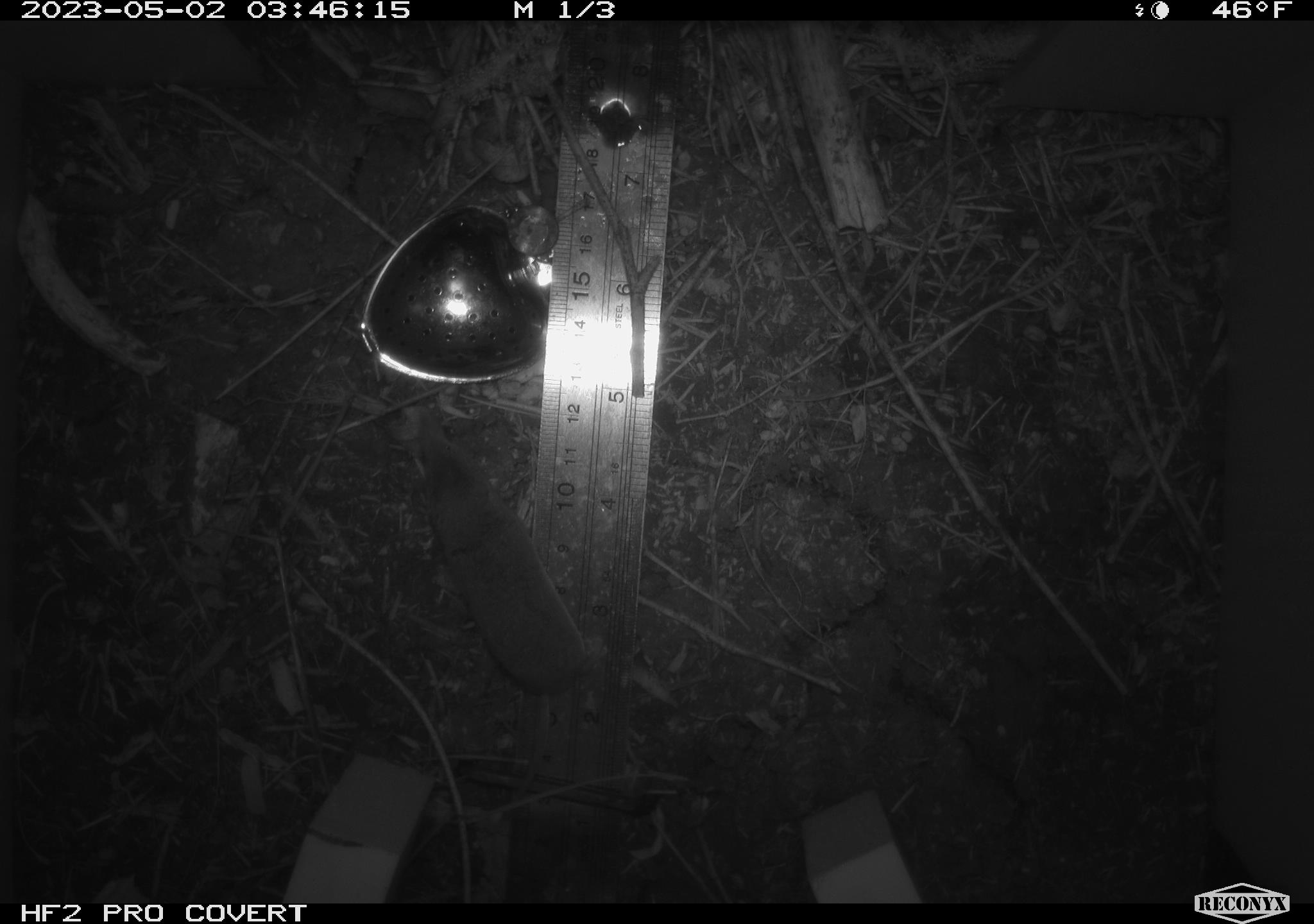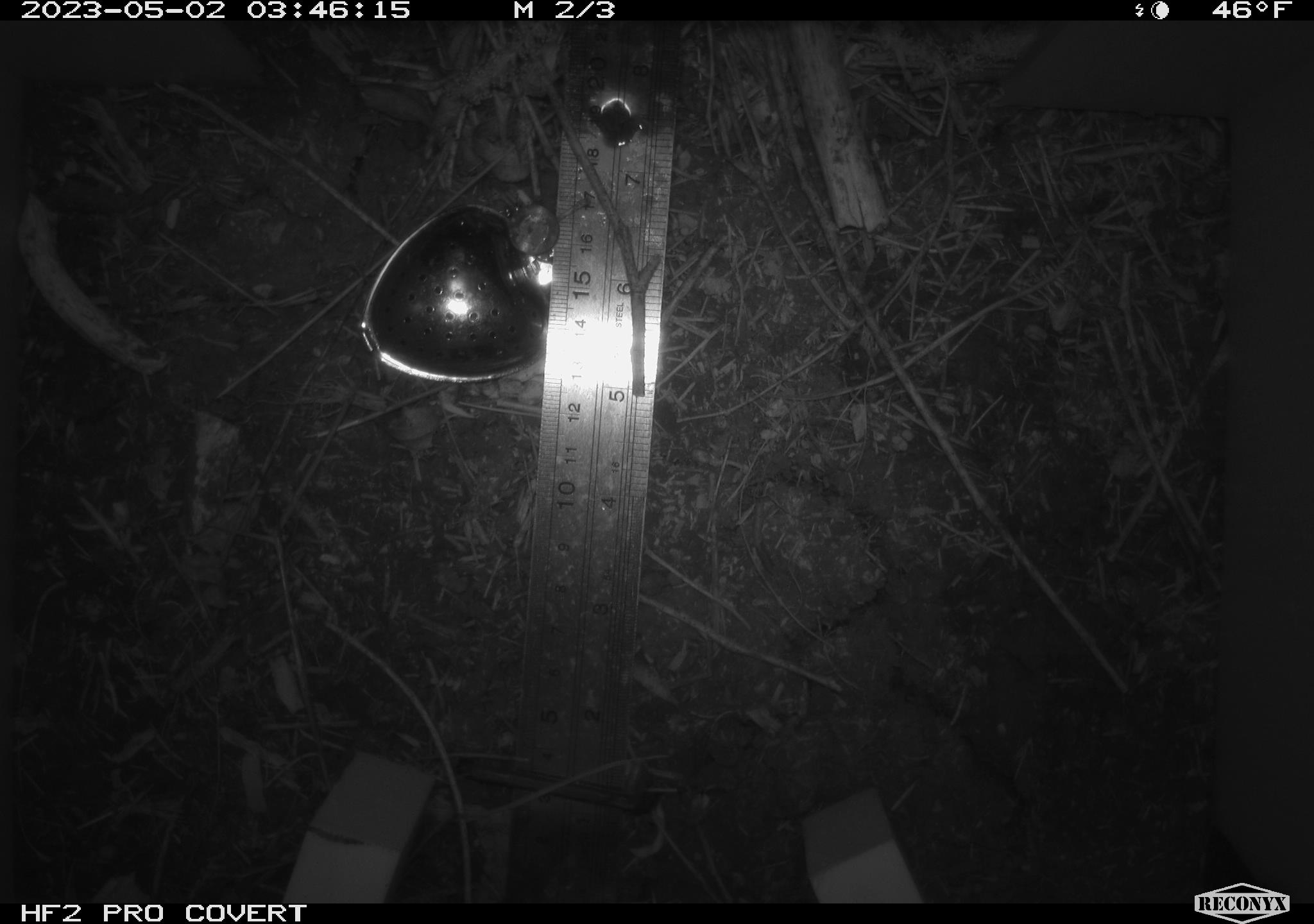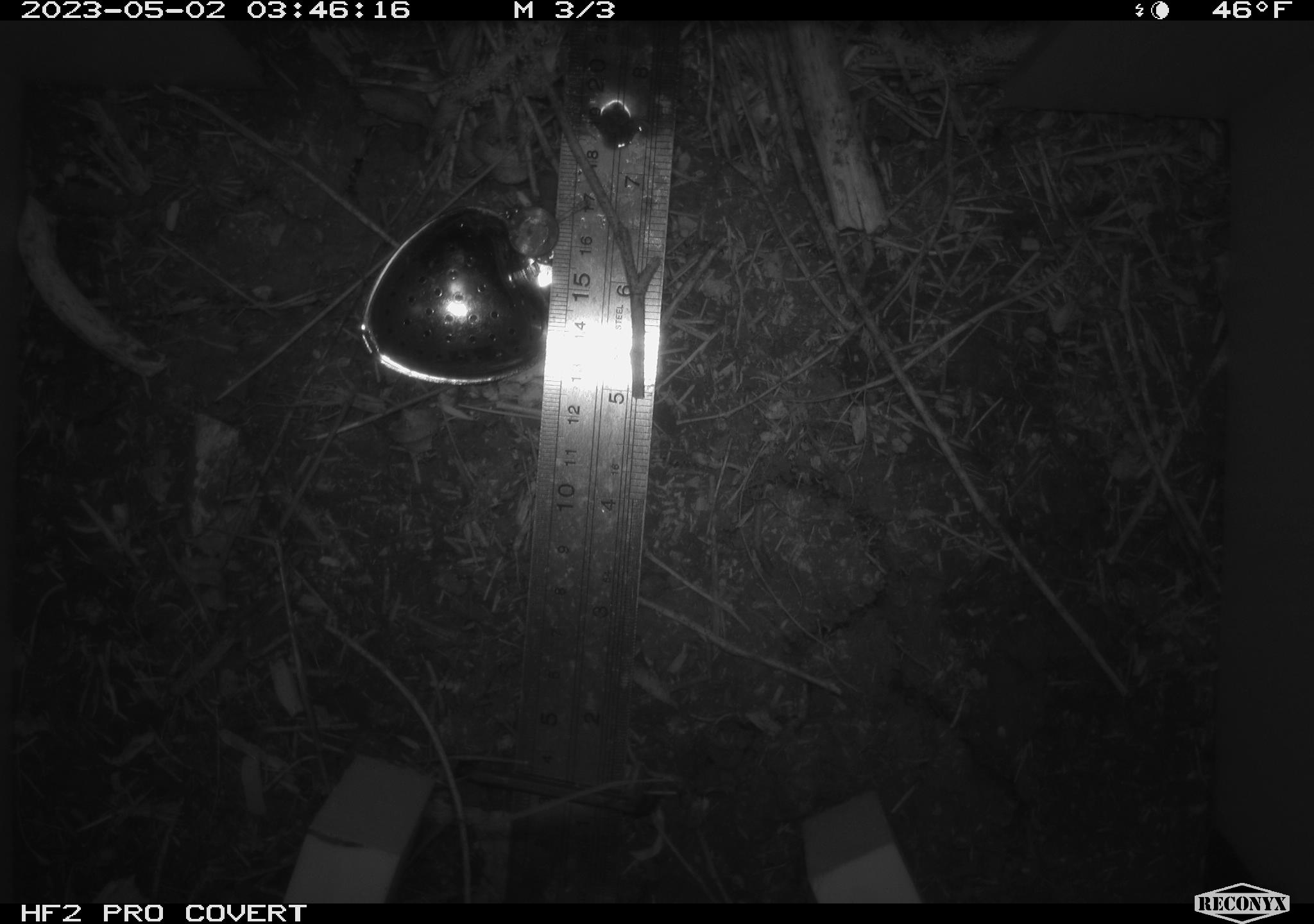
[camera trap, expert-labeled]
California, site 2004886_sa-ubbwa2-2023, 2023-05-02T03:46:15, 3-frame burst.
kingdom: Animalia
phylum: Chordata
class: Mammalia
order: Eulipotyphla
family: Soricidae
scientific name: Soricidae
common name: shrews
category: soricidae family